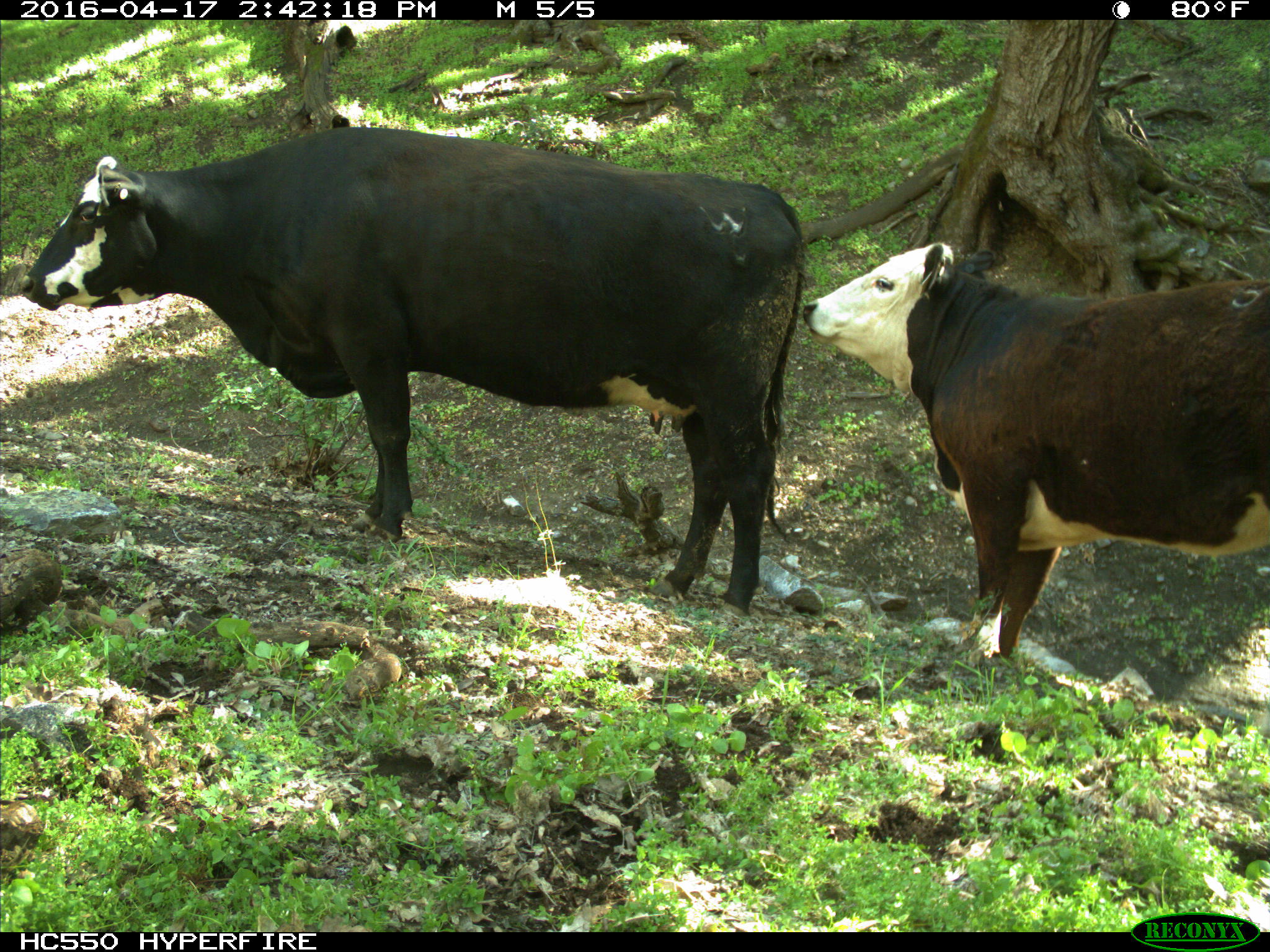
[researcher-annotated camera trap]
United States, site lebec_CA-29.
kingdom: Animalia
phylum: Chordata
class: Mammalia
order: Artiodactyla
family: Bovidae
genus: Bos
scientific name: Bos taurus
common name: domestic cow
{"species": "Bos taurus (domestic cow)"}